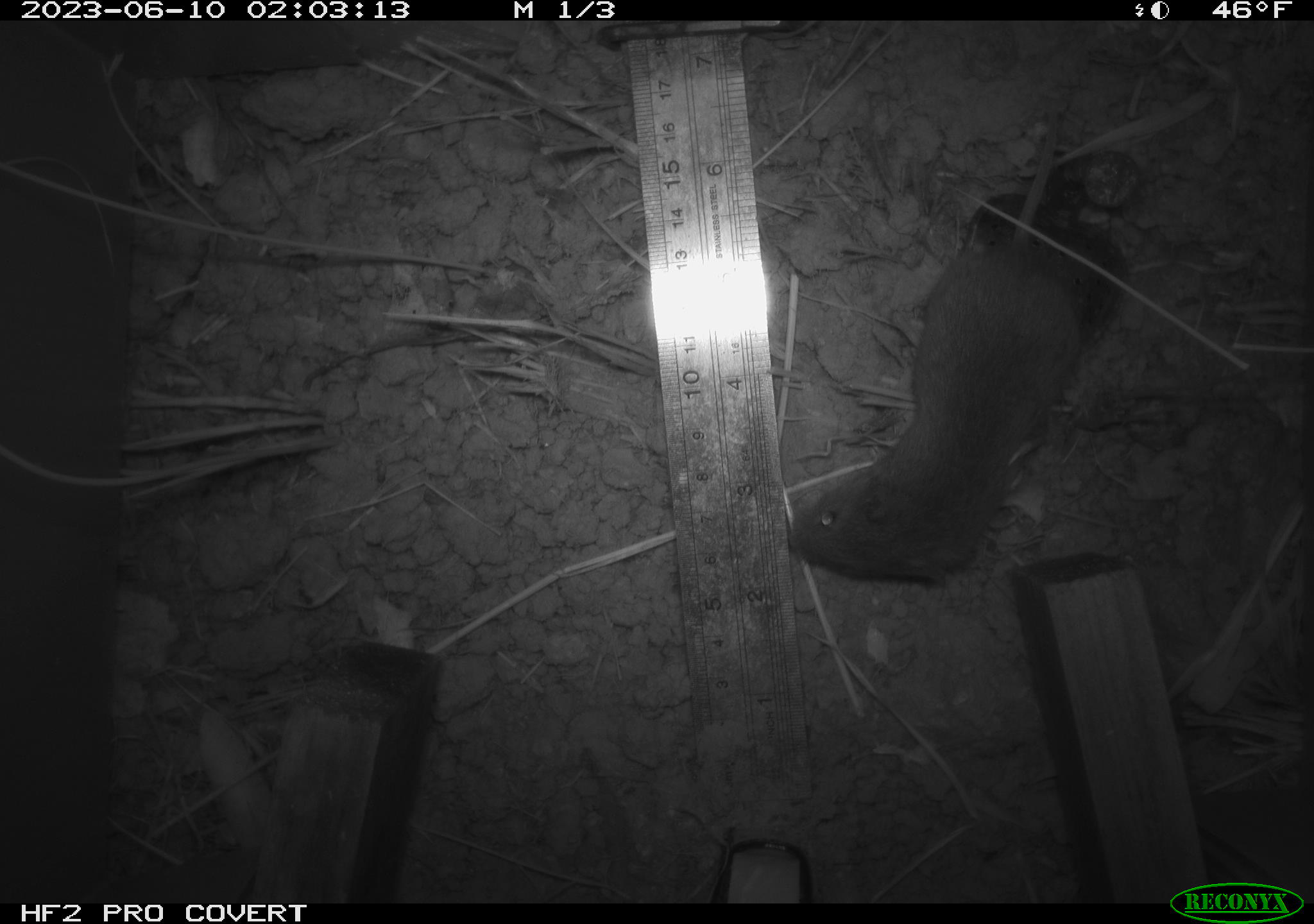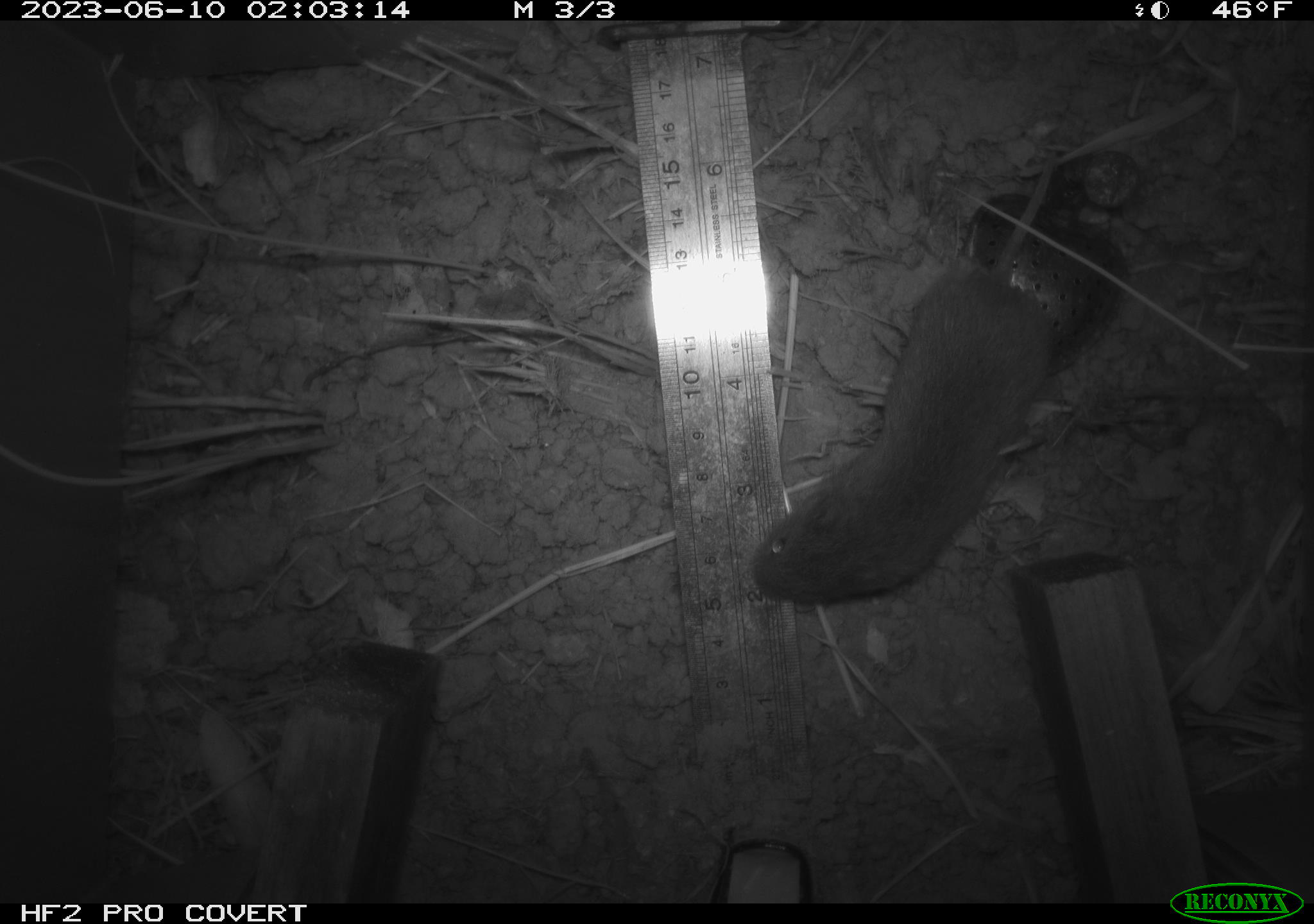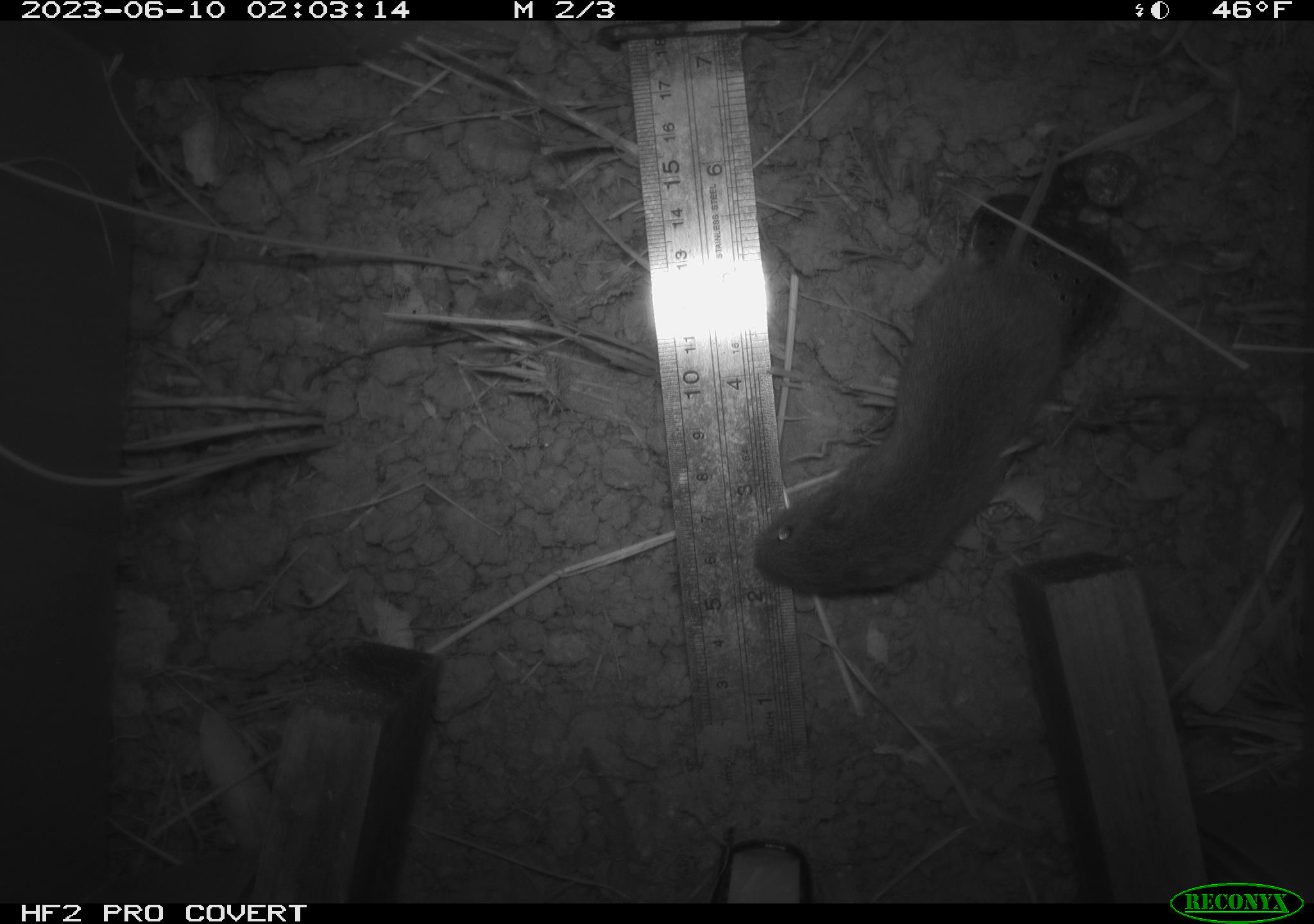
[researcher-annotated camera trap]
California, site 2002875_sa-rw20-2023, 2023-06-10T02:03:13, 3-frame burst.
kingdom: Animalia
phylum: Chordata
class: Mammalia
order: Rodentia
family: Cricetidae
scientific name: Arvicolinae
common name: voles, lemmings, and muskrats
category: arvicolinae subfamily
Arvicolinae subfamily (voles, lemmings, and muskrats) (Arvicolinae).